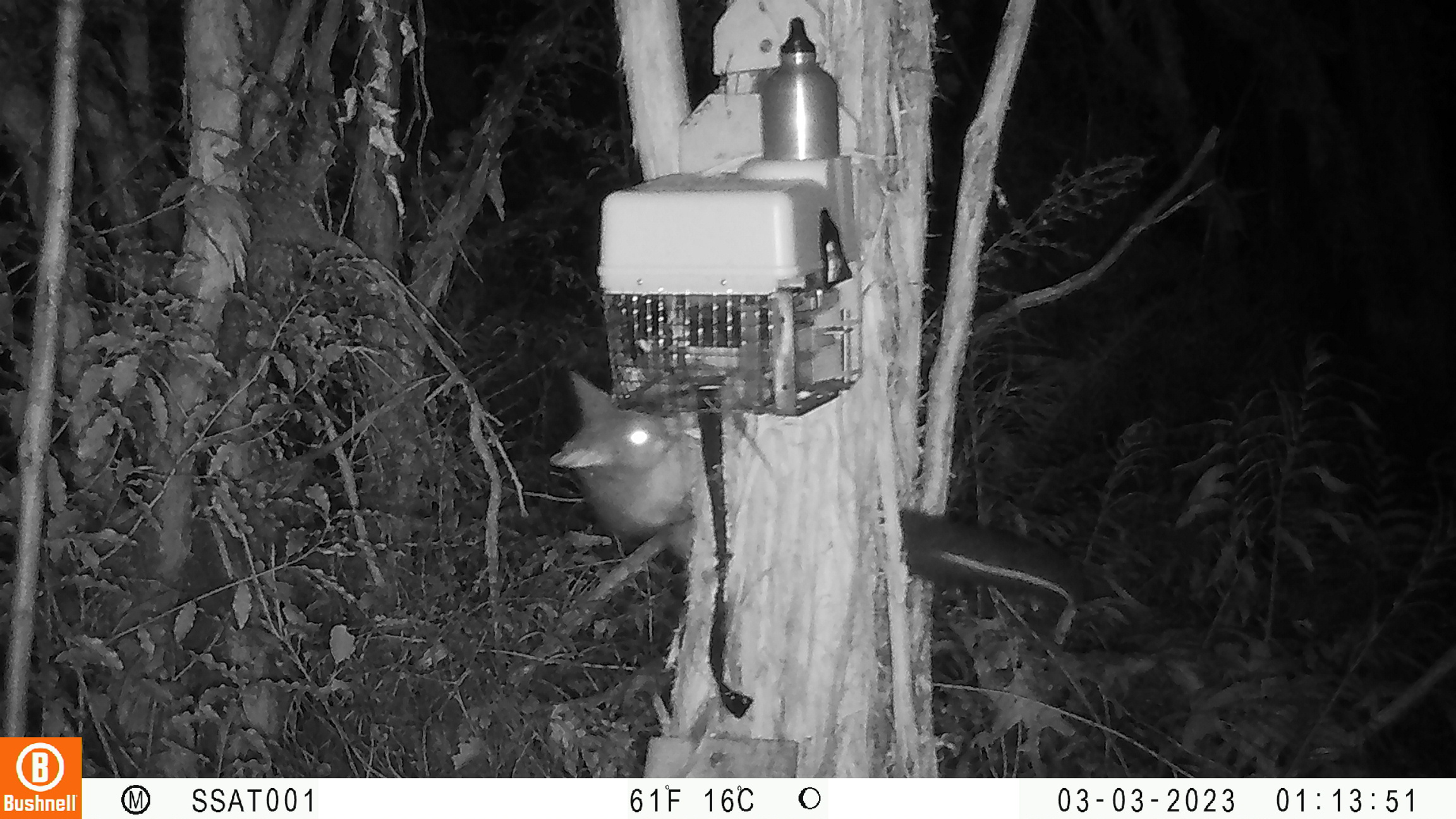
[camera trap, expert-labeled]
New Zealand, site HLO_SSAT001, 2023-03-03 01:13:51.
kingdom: Animalia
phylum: Chordata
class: Mammalia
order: Diprotodontia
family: Phalangeridae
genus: Trichosurus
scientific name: Trichosurus vulpecula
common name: common brushtail possum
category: possum